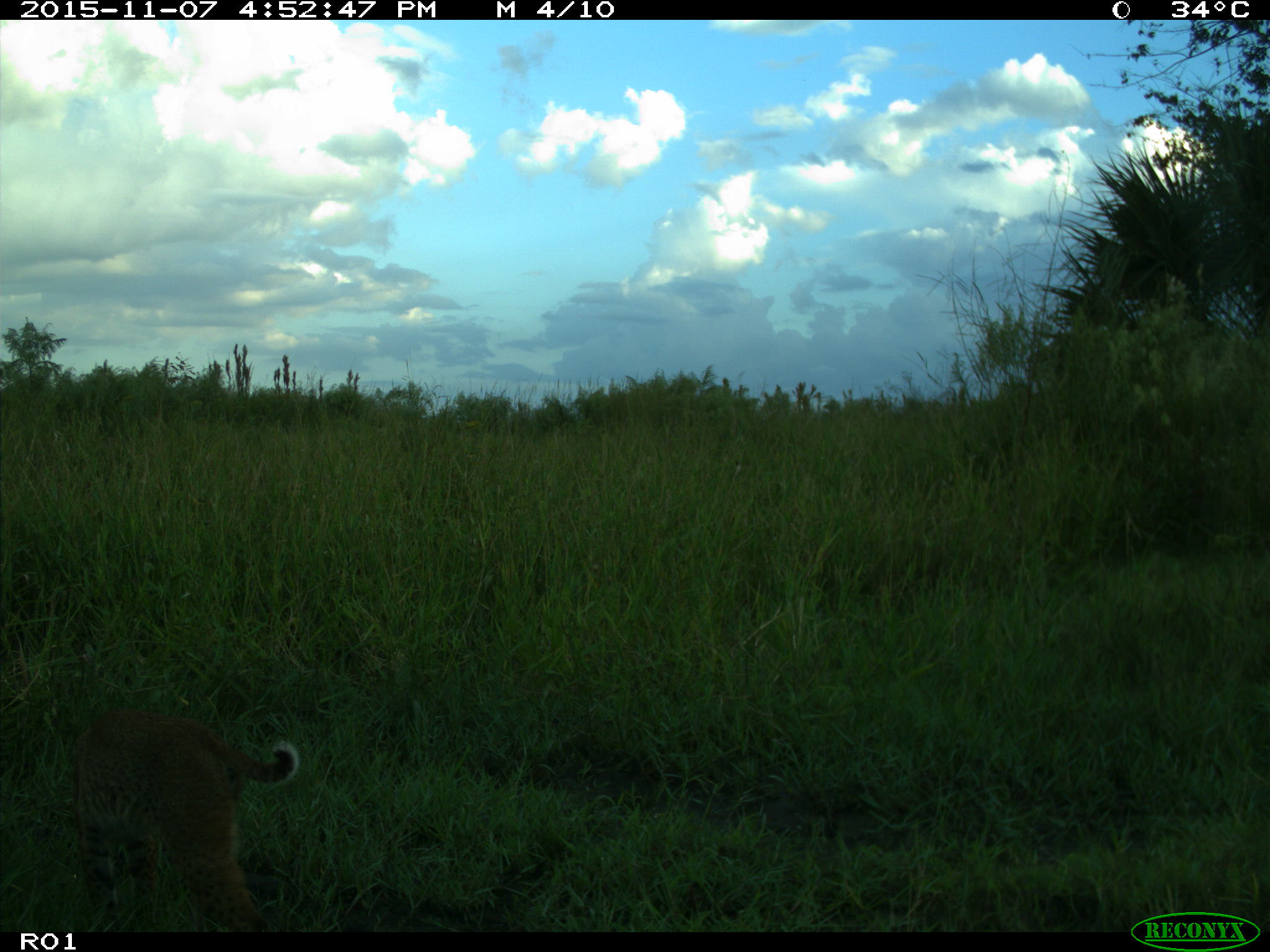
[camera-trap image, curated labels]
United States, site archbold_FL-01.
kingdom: Animalia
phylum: Chordata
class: Mammalia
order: Carnivora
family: Felidae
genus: Lynx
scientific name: Lynx rufus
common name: bobcat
Lynx rufus (bobcat).